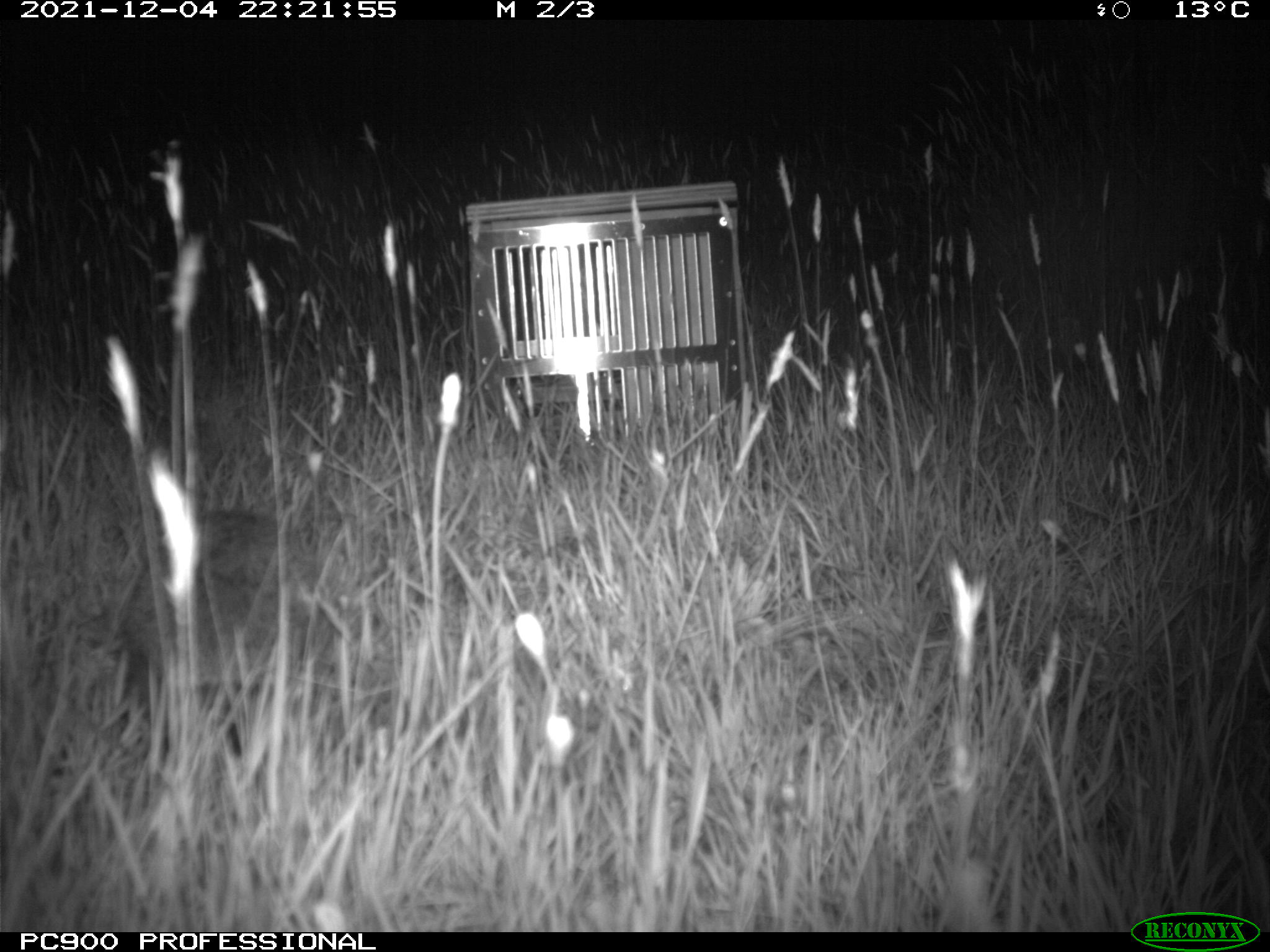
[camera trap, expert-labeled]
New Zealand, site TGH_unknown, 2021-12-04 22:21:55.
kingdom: Animalia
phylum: Chordata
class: Mammalia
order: Eulipotyphla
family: Erinaceidae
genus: Erinaceus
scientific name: Erinaceus europaeus europaeus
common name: european hedgehog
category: hedgehog